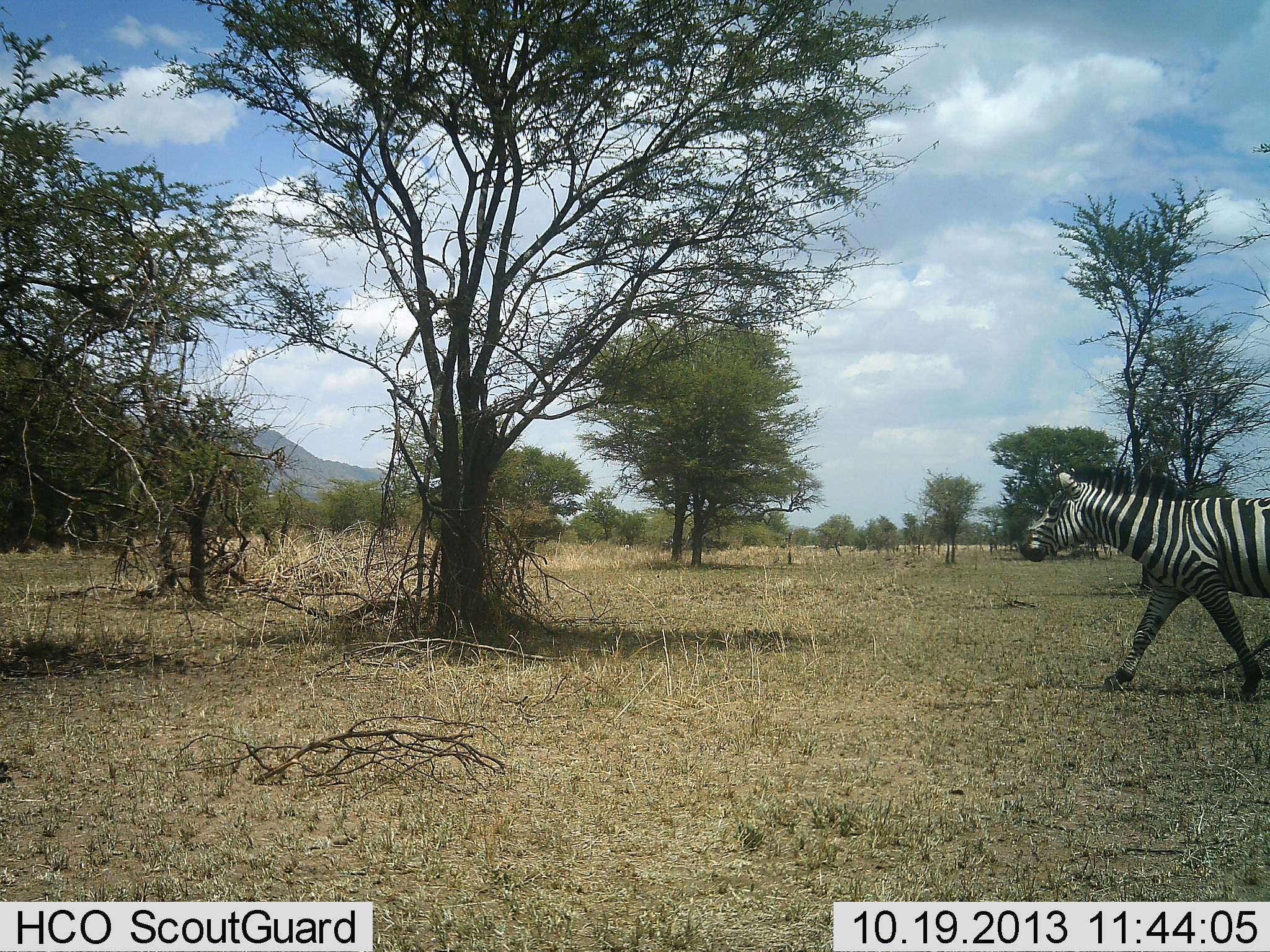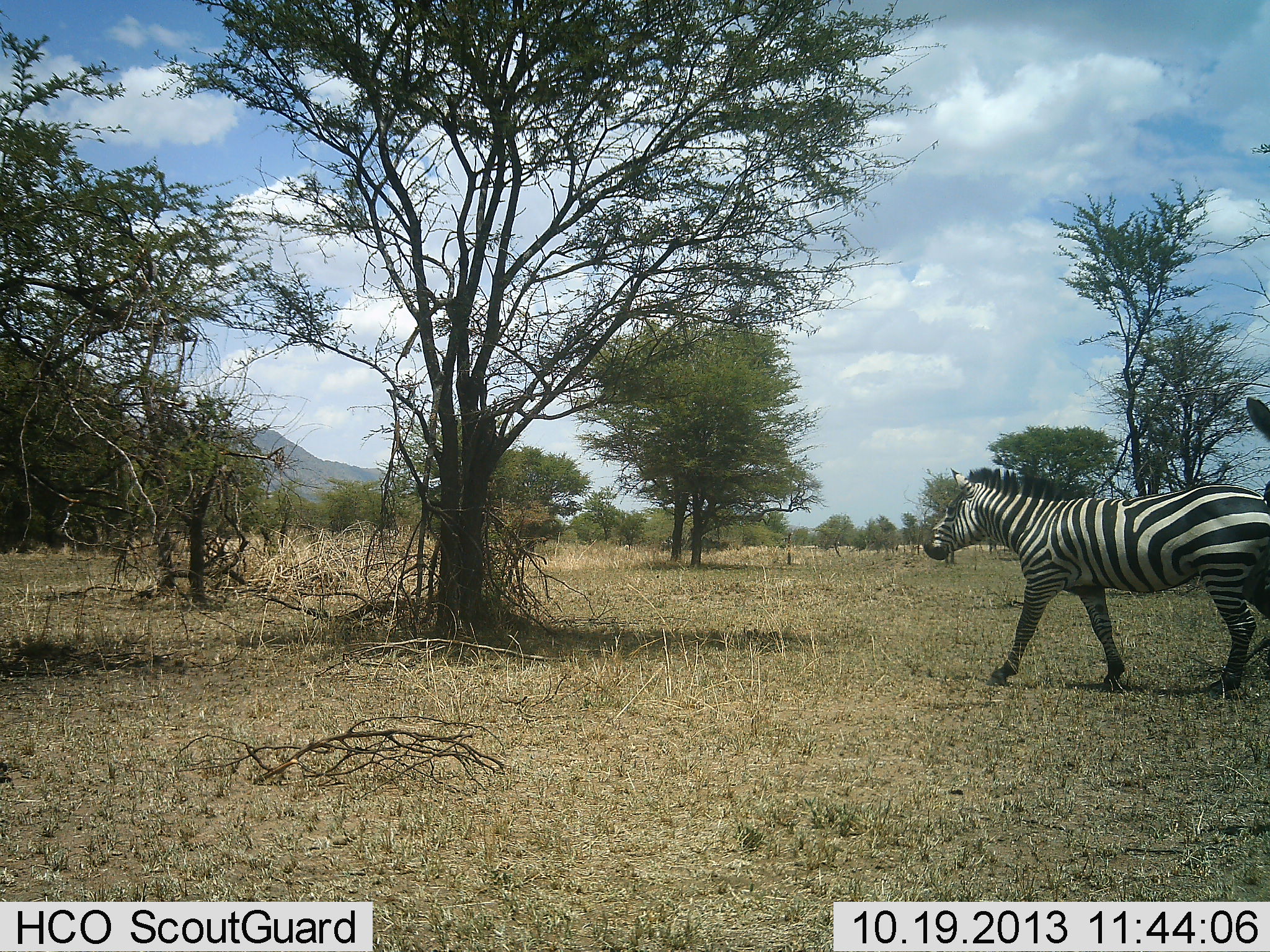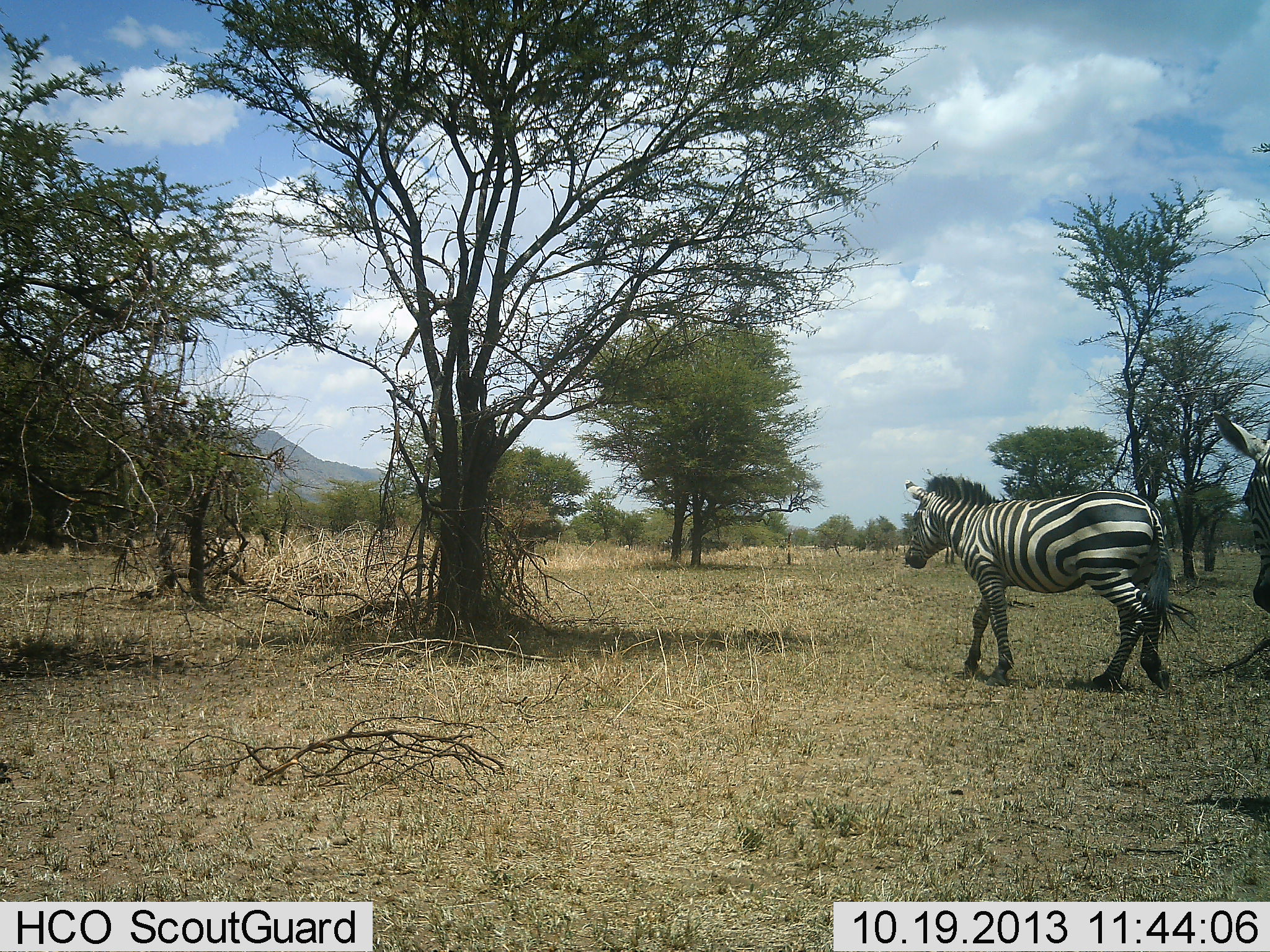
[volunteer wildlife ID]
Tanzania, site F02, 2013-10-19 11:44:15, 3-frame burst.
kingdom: Animalia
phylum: Chordata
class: Mammalia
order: Perissodactyla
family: Equidae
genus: Equus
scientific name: Equus quagga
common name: plains zebra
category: zebra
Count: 2.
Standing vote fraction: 30%.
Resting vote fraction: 0%.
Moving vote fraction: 100%.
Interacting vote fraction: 0%.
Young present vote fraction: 0%.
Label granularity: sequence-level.